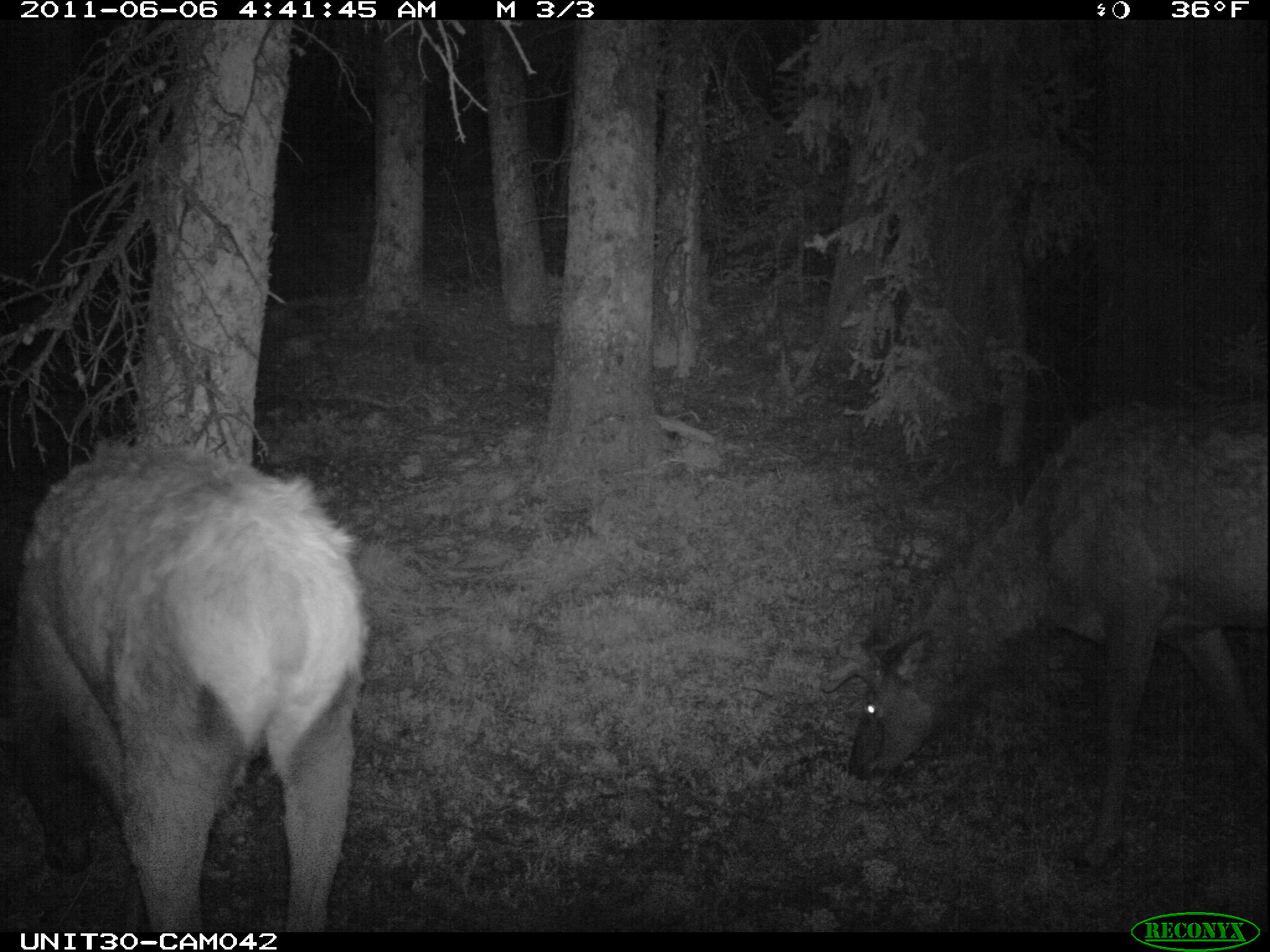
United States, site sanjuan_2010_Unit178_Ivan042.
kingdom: Animalia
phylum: Chordata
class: Mammalia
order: Artiodactyla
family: Cervidae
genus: Cervus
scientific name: Cervus elaphus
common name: red deer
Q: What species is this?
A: Cervus elaphus (red deer).